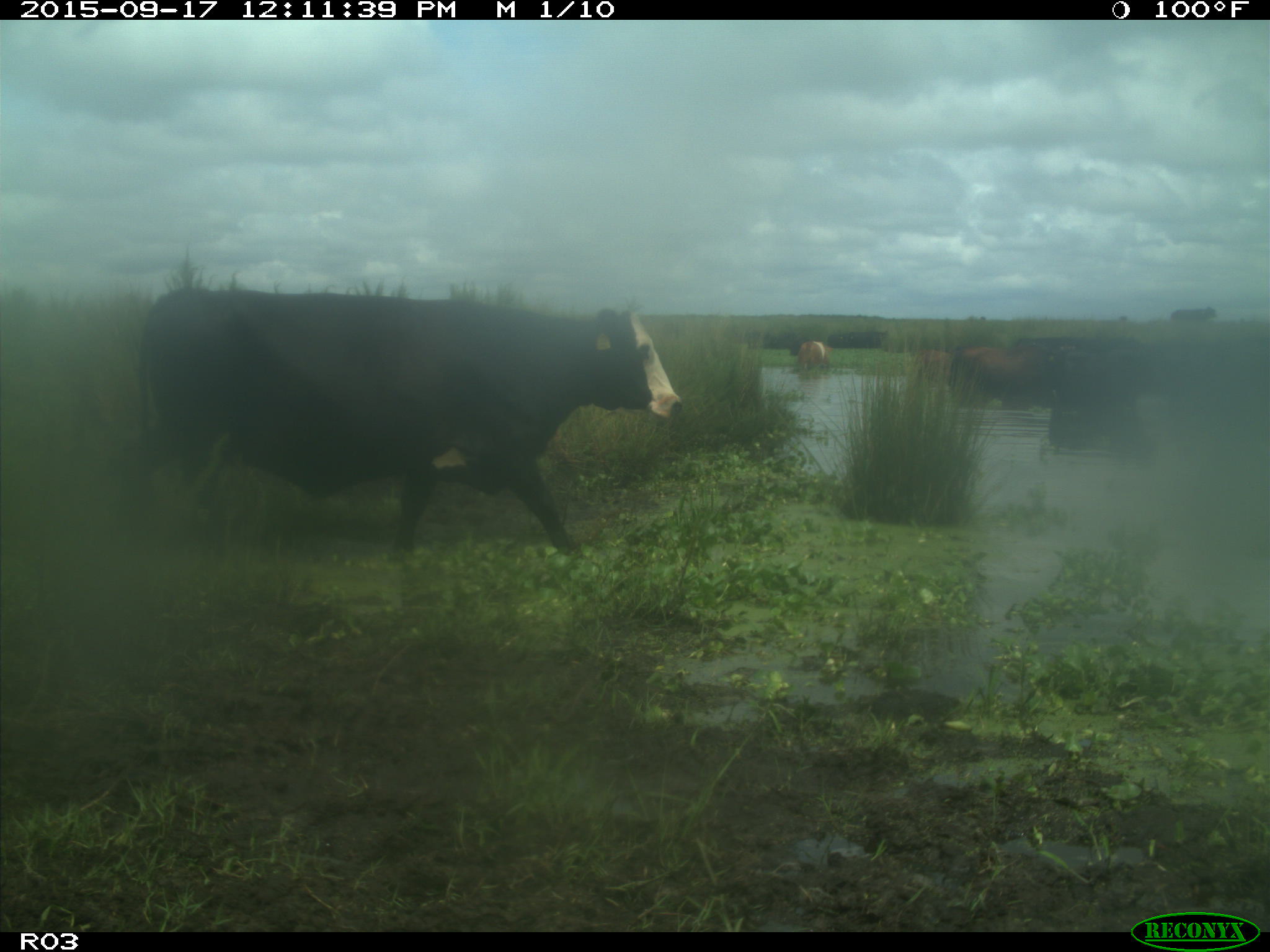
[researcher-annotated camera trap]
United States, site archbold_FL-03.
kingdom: Animalia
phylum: Chordata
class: Mammalia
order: Artiodactyla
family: Bovidae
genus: Bos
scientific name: Bos taurus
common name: domestic cow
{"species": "Bos taurus (domestic cow)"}